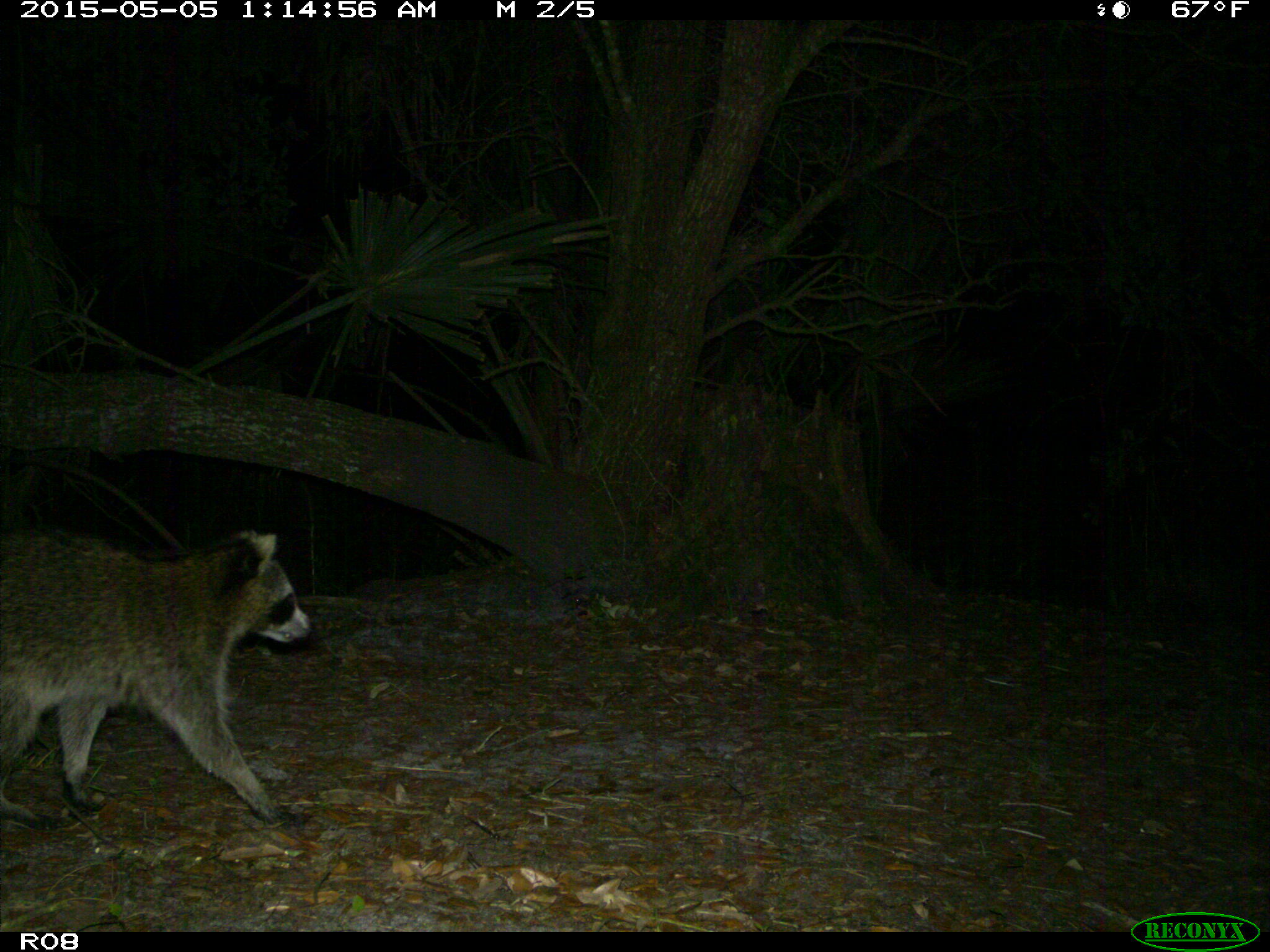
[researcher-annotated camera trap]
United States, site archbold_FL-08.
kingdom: Animalia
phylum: Chordata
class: Mammalia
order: Carnivora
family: Procyonidae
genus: Procyon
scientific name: Procyon lotor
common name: common raccoon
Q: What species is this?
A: Procyon lotor (common raccoon).